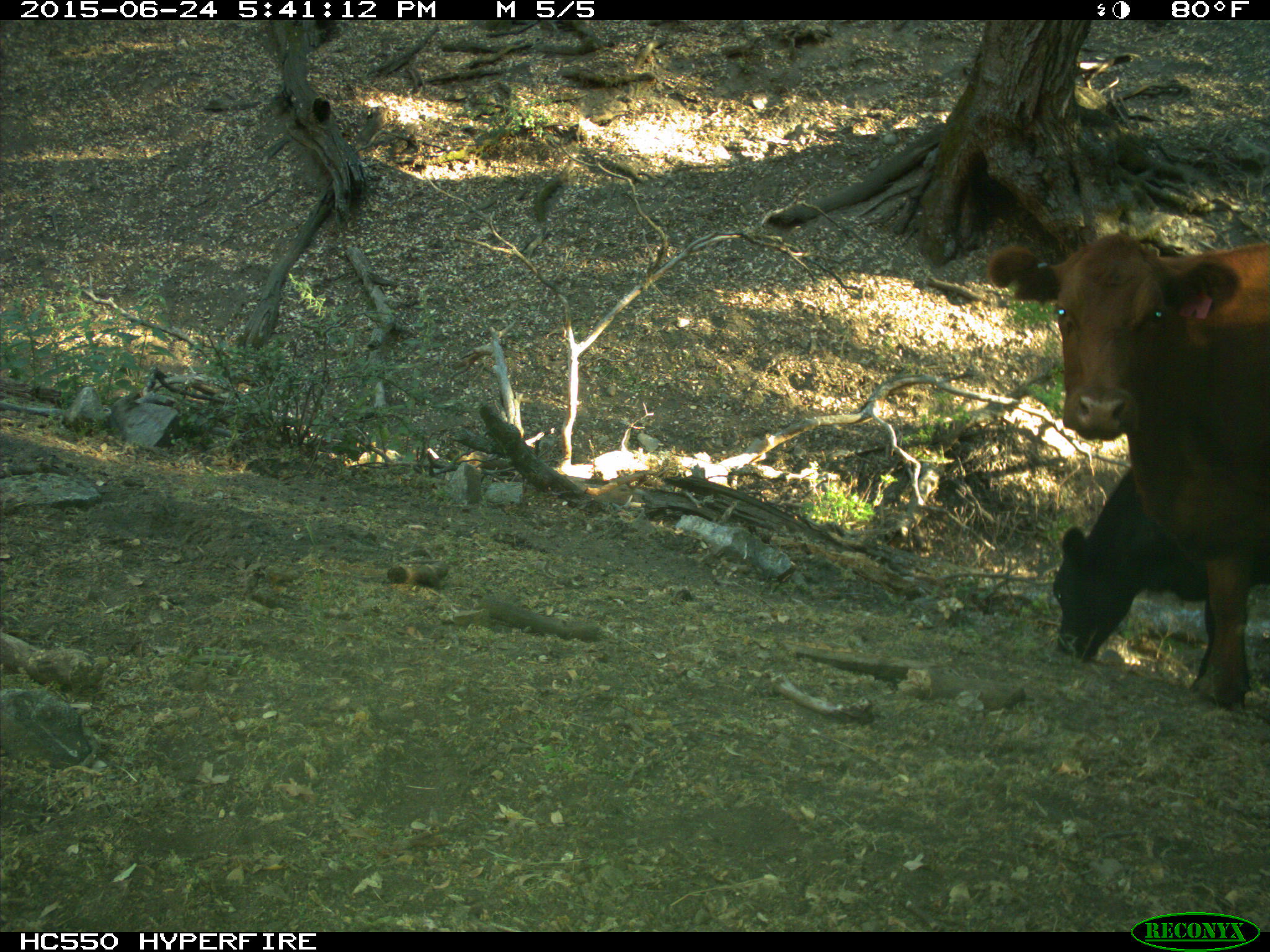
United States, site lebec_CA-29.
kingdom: Animalia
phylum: Chordata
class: Mammalia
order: Artiodactyla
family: Bovidae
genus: Bos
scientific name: Bos taurus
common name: domestic cow